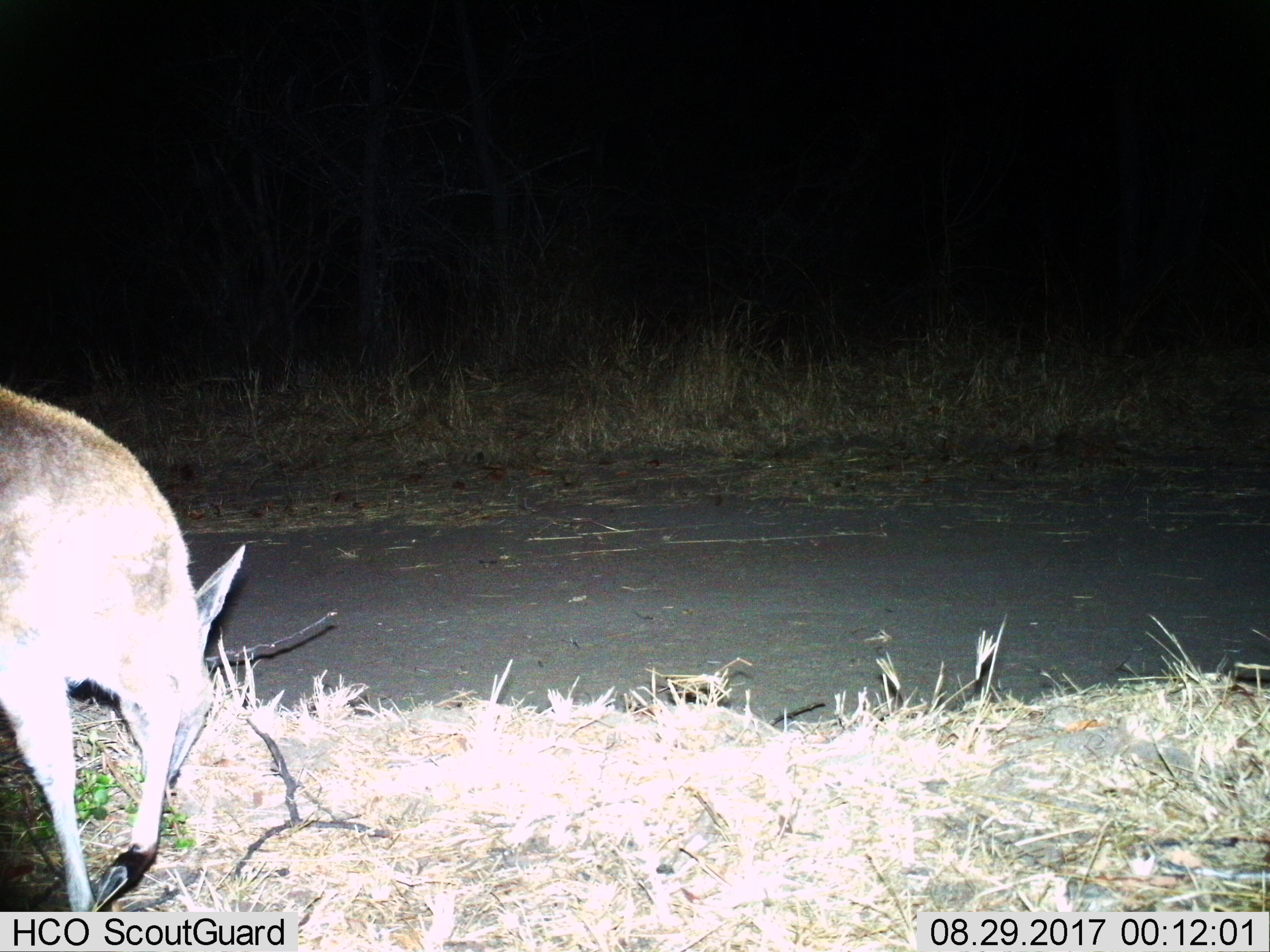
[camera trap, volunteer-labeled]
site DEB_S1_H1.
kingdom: Animalia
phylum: Chordata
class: Mammalia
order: Artiodactyla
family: Bovidae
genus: Sylvicapra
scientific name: Sylvicapra grimmia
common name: common duiker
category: duikercommongrey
Duikercommongrey (common duiker) (Sylvicapra grimmia), count 1. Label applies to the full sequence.